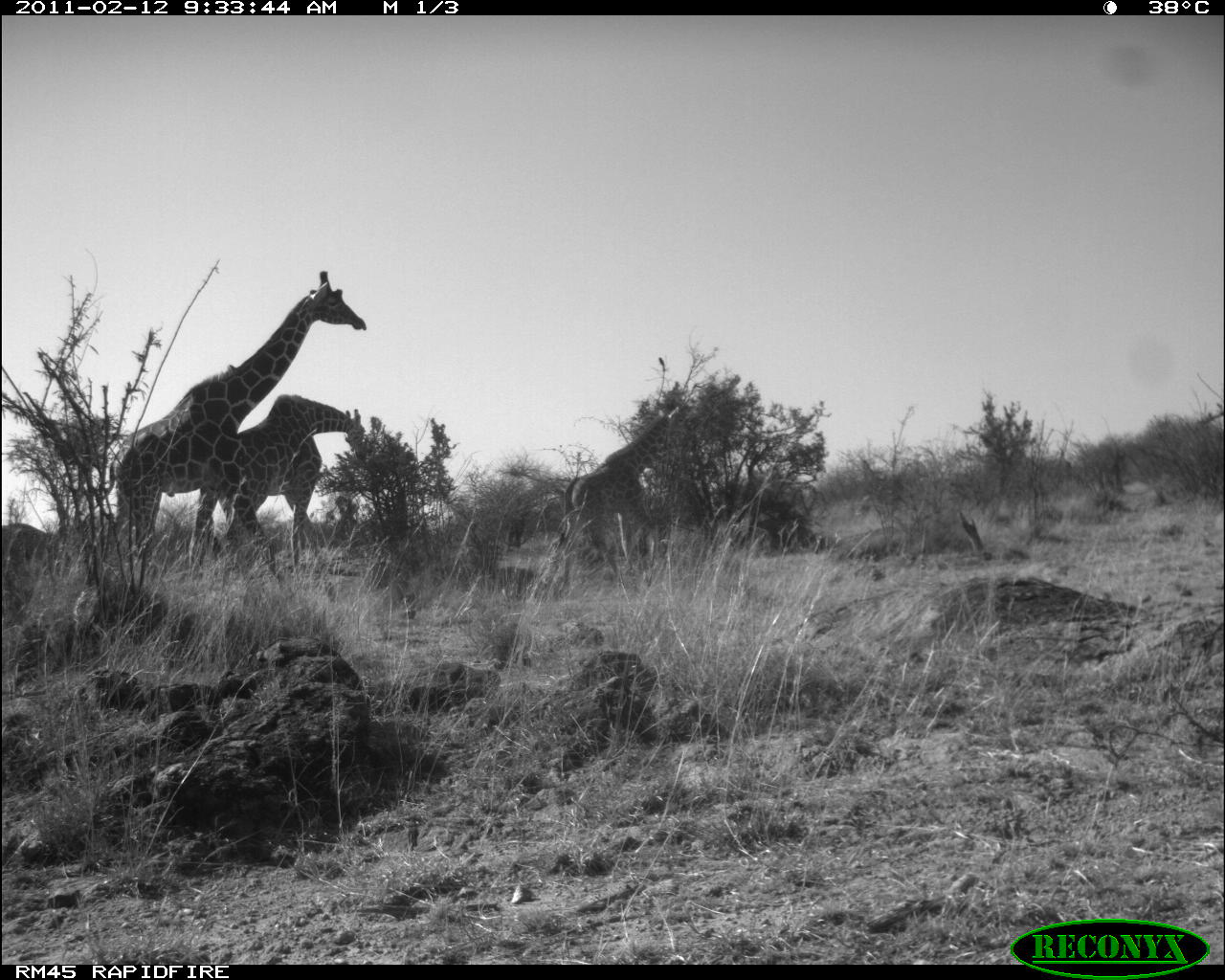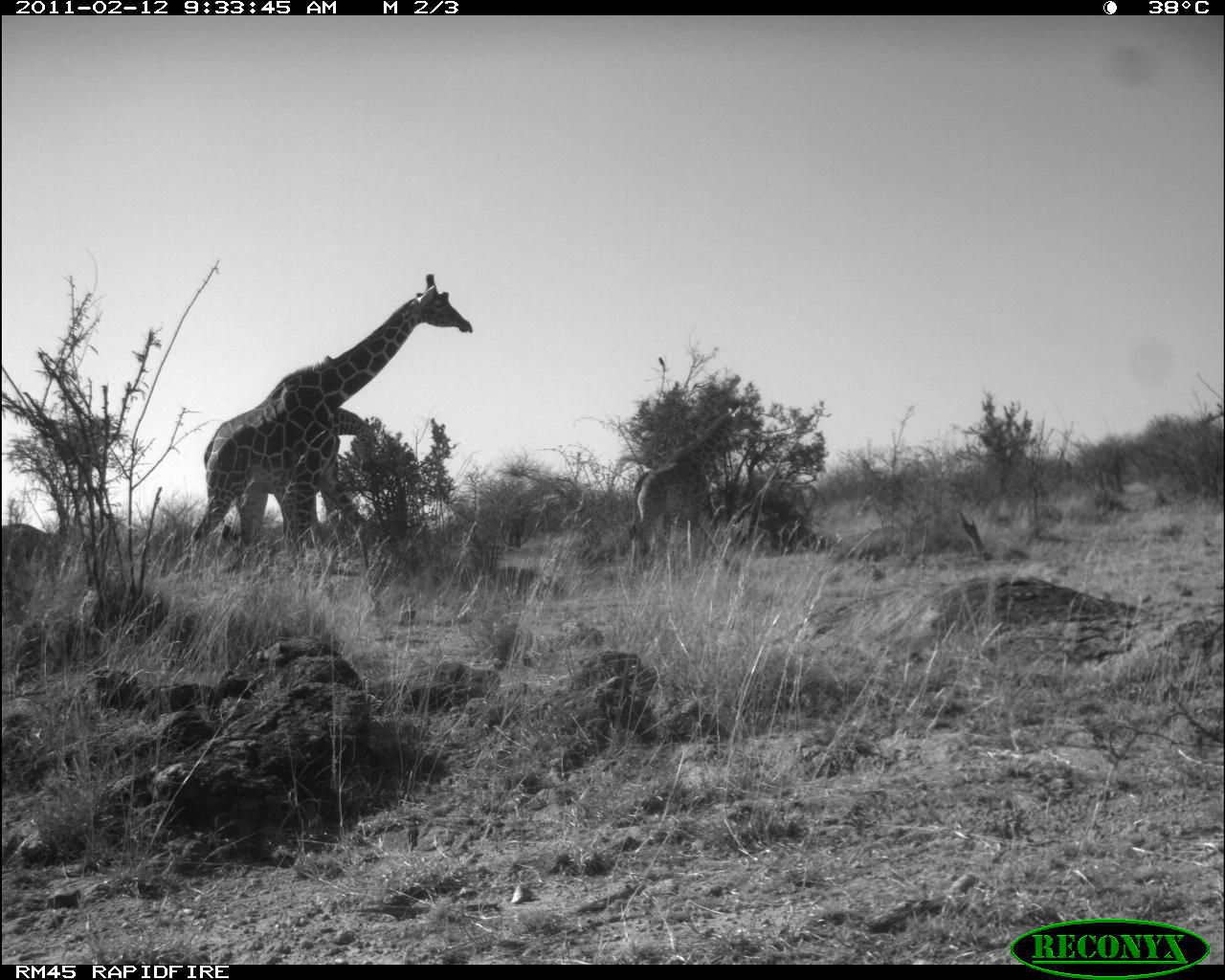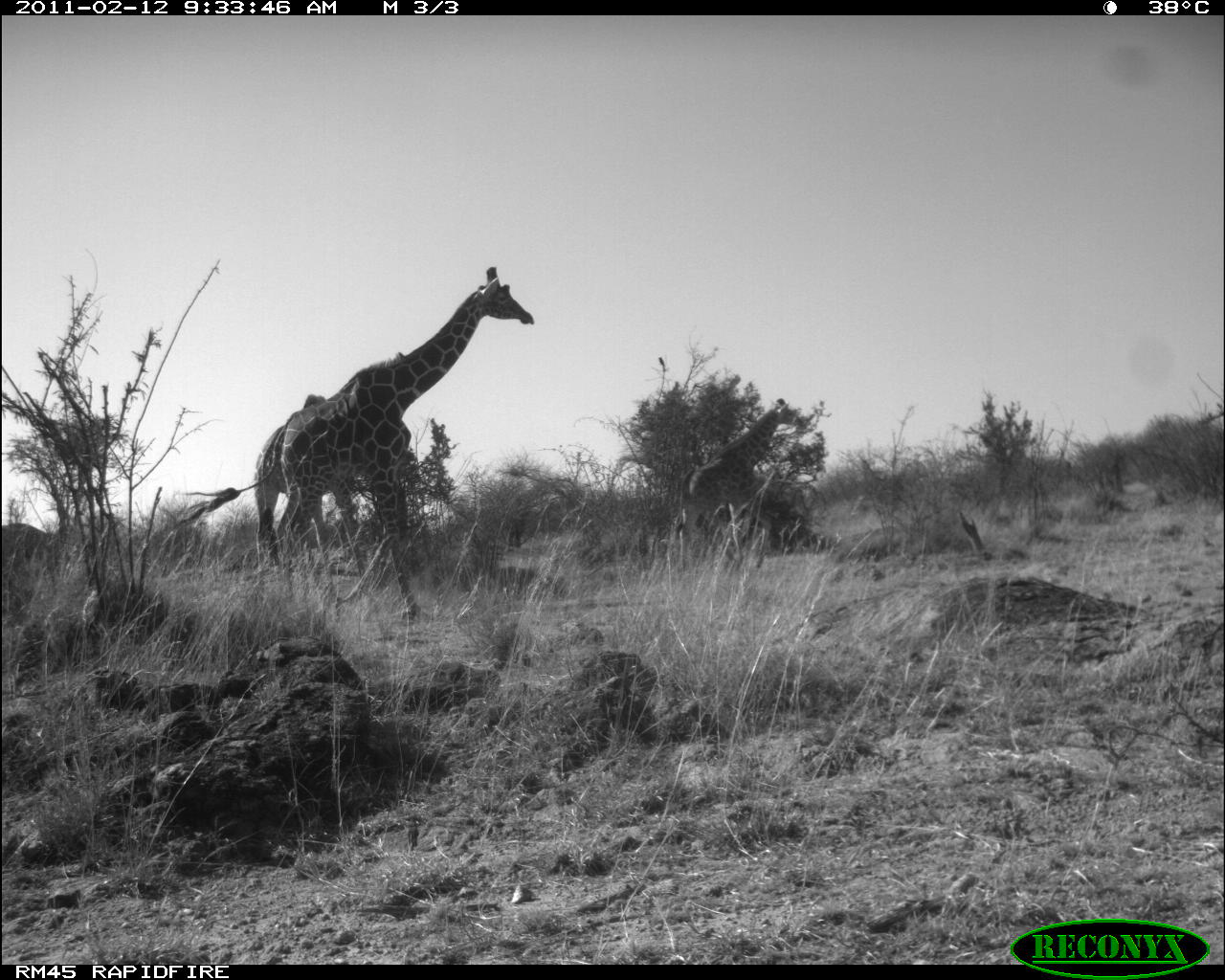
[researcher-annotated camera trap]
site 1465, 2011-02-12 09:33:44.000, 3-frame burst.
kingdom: Animalia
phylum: Chordata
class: Mammalia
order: Artiodactyla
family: Bovidae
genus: Madoqua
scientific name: Madoqua guentheri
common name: günther's dik-dik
Madoqua guentheri (günther's dik-dik), count 3.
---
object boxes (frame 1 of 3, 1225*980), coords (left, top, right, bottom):
madoqua guentheri: (87, 270, 366, 584); (218, 393, 366, 600); (561, 405, 694, 586)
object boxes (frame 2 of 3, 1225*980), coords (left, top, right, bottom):
madoqua guentheri: (189, 274, 473, 591); (628, 405, 759, 575); (308, 406, 381, 580)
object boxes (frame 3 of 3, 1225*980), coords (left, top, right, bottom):
madoqua guentheri: (169, 265, 534, 621); (254, 392, 368, 610); (671, 397, 804, 577)